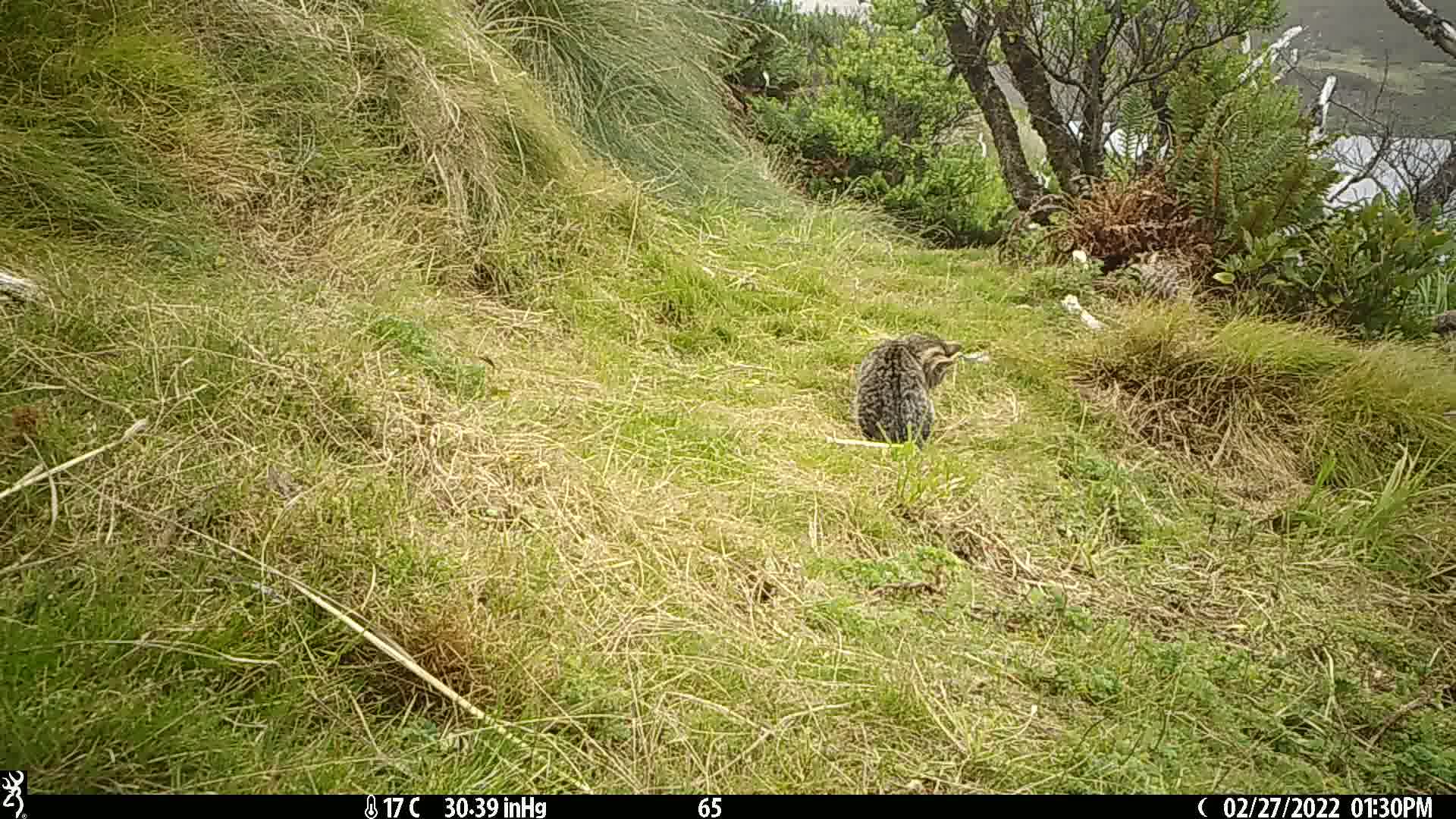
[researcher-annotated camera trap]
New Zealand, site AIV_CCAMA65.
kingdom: Animalia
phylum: Chordata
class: Mammalia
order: Carnivora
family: Felidae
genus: Felis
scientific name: Felis catus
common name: domestic cat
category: cat